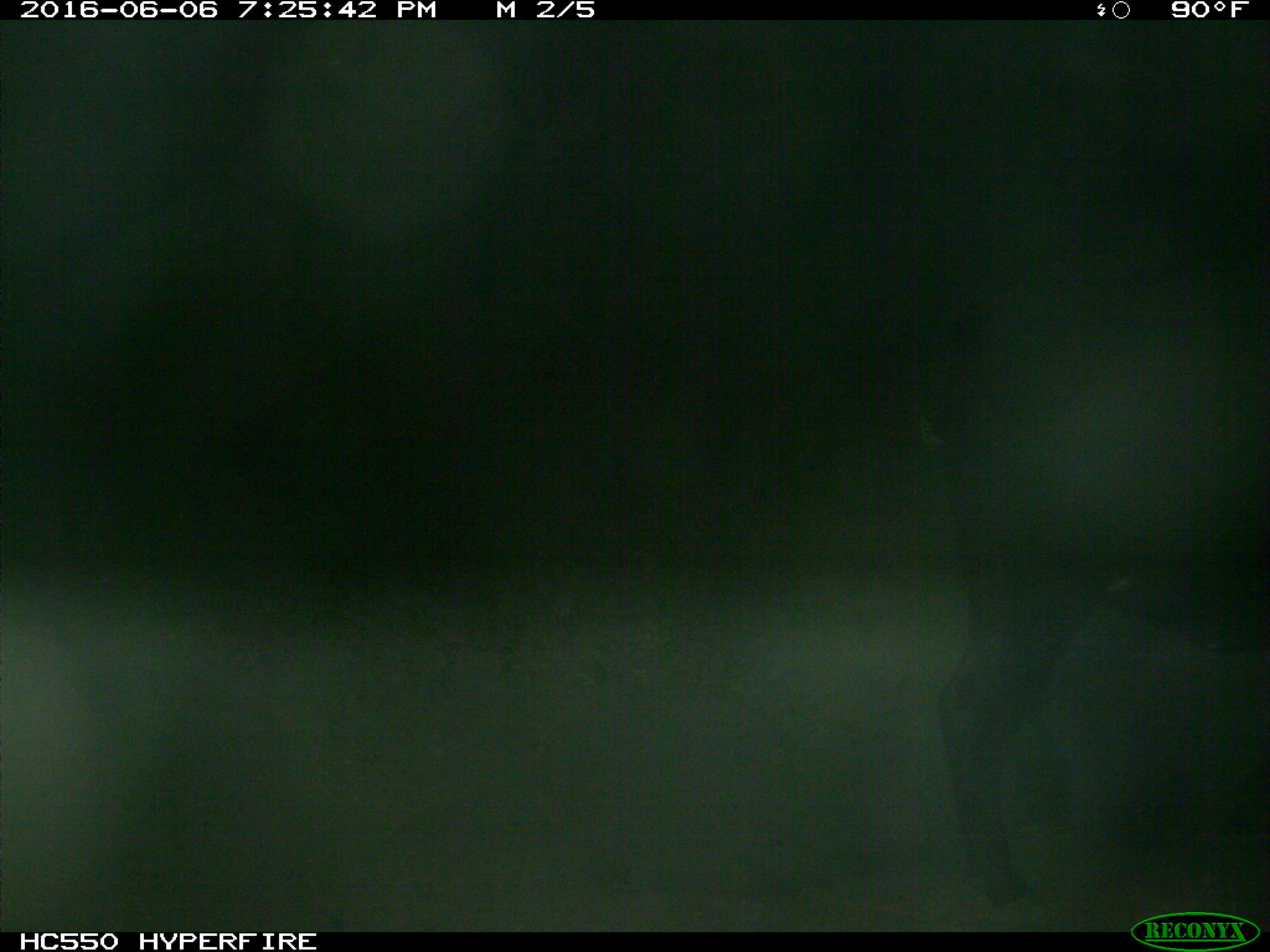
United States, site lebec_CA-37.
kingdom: Animalia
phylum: Chordata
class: Mammalia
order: Artiodactyla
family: Bovidae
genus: Bos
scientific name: Bos taurus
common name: domestic cow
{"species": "Bos taurus (domestic cow)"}